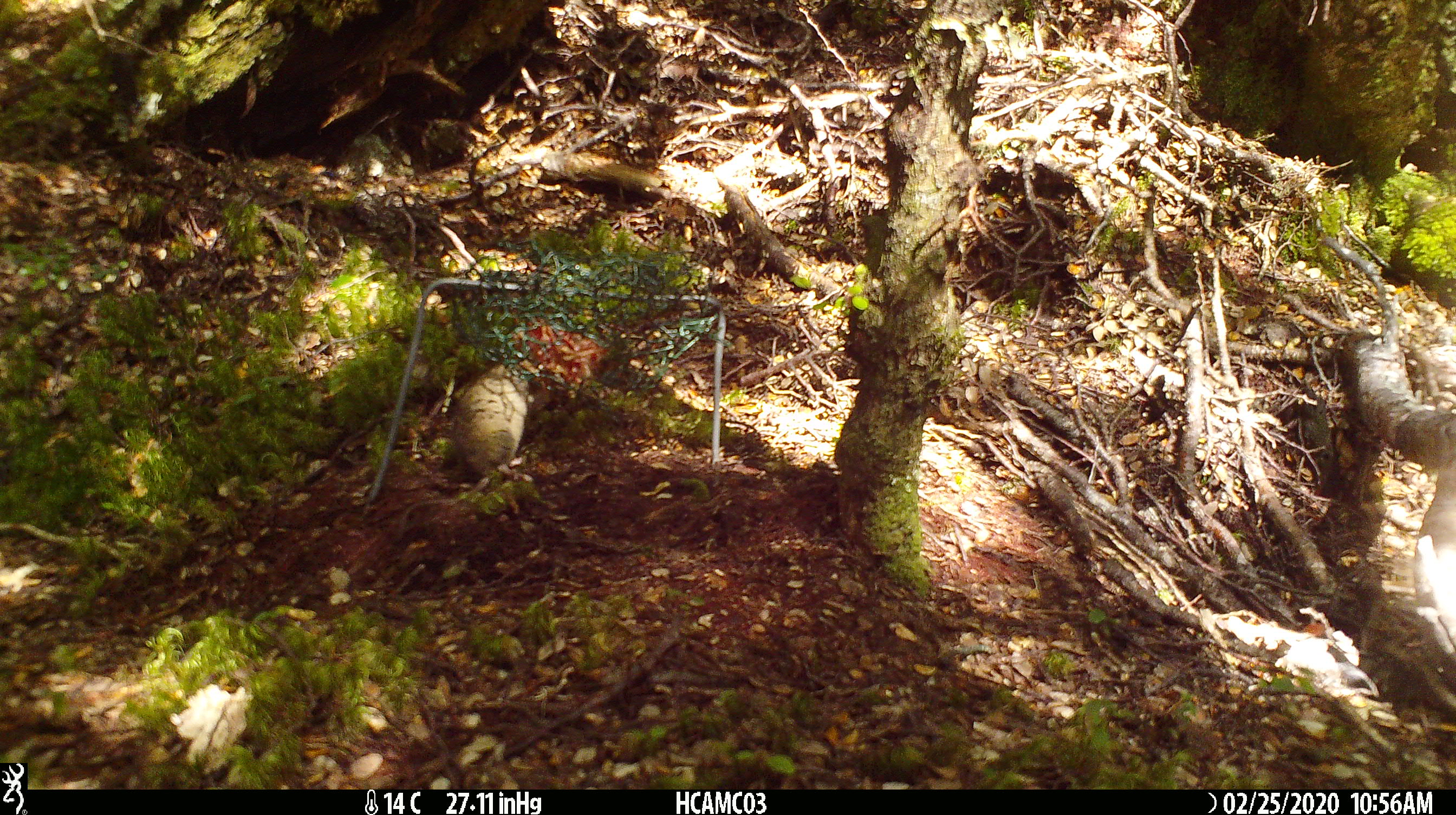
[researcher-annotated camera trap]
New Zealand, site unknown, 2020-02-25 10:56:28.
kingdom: Animalia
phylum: Chordata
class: Mammalia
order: Rodentia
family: Muridae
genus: Mus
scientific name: Mus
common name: mouse